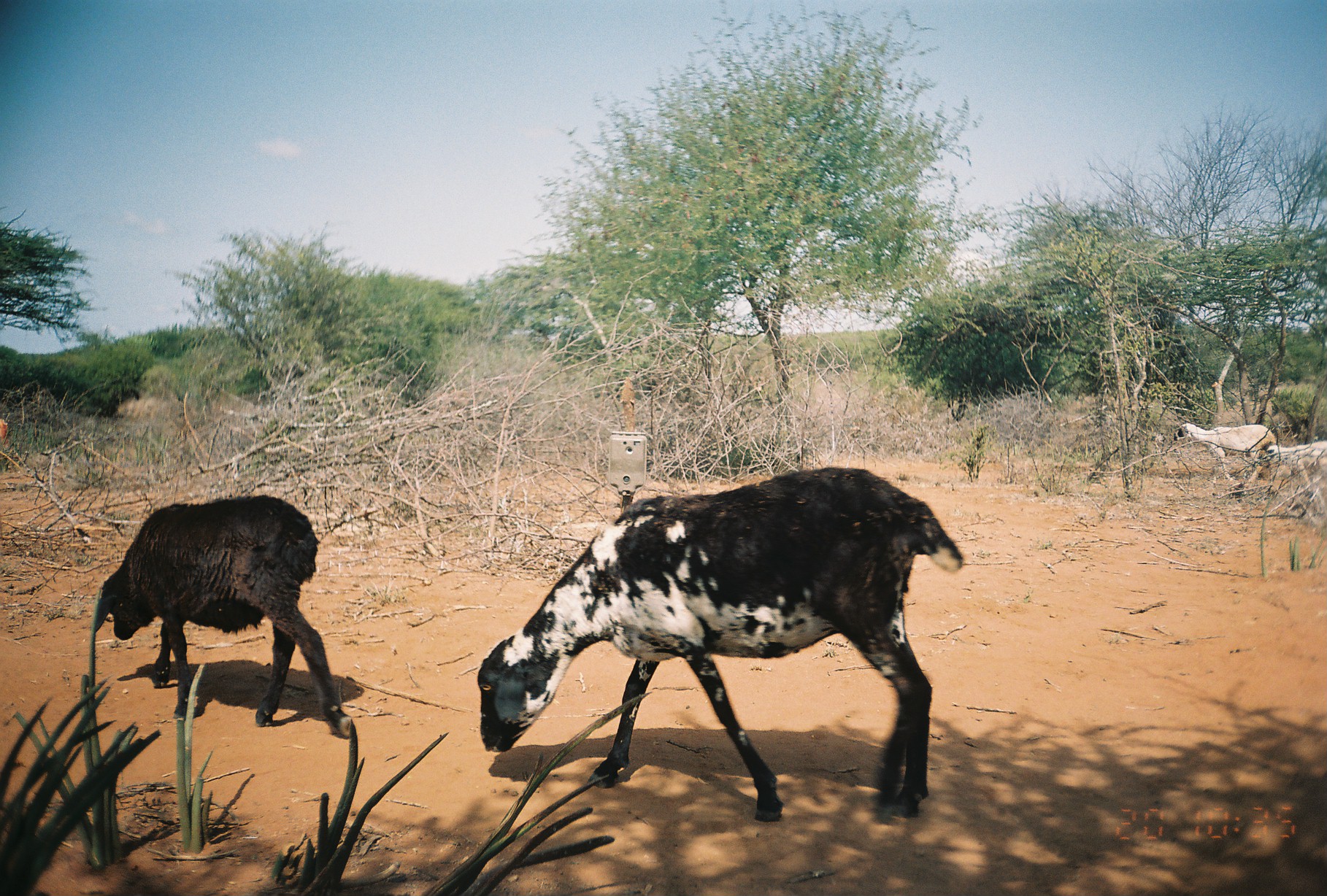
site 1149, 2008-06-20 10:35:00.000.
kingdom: Animalia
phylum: Chordata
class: Mammalia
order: Artiodactyla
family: Bovidae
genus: Ovis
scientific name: Ovis aries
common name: domestic sheep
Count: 4.